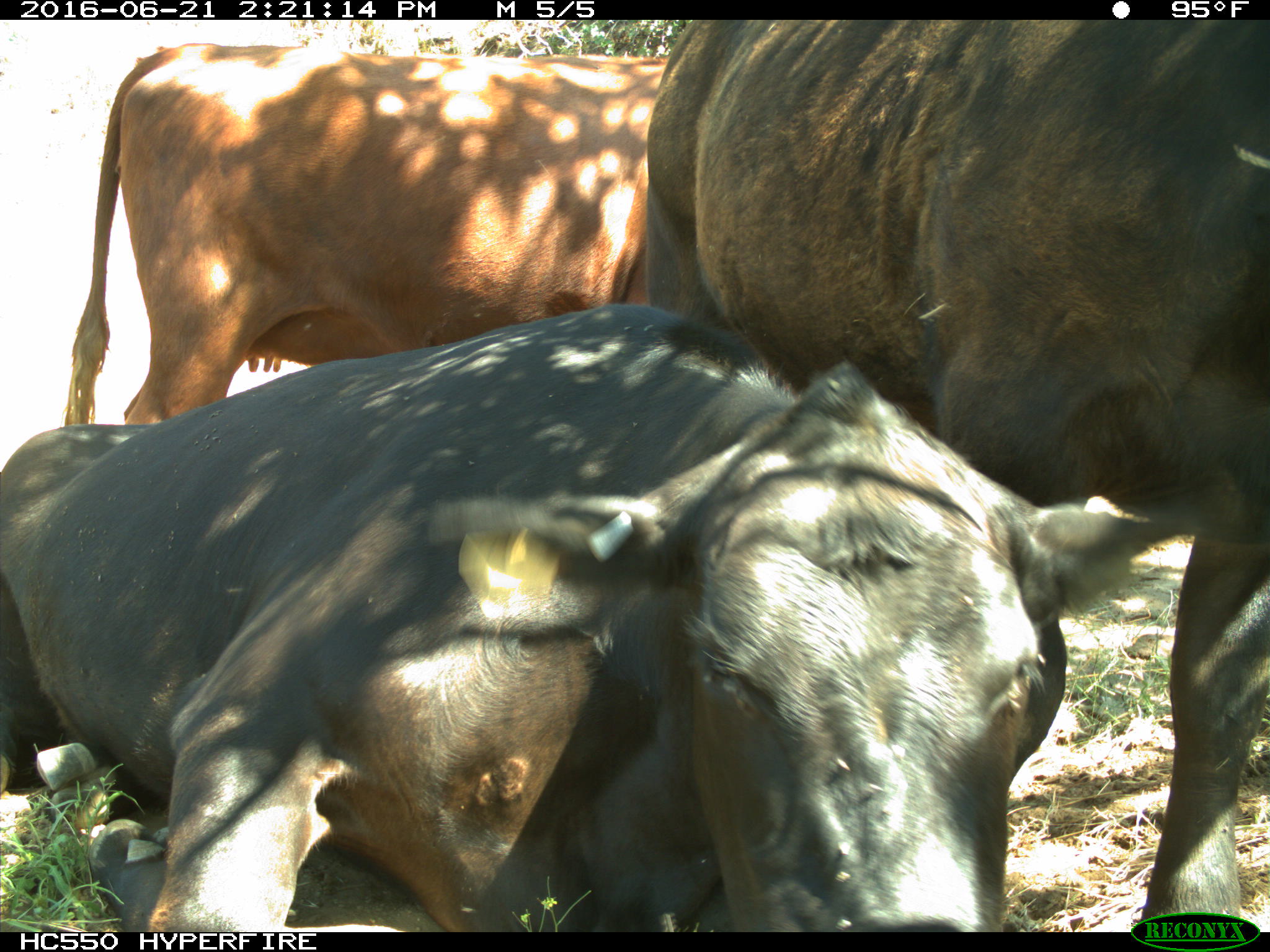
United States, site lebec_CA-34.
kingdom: Animalia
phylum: Chordata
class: Mammalia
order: Artiodactyla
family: Bovidae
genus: Bos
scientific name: Bos taurus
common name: domestic cow